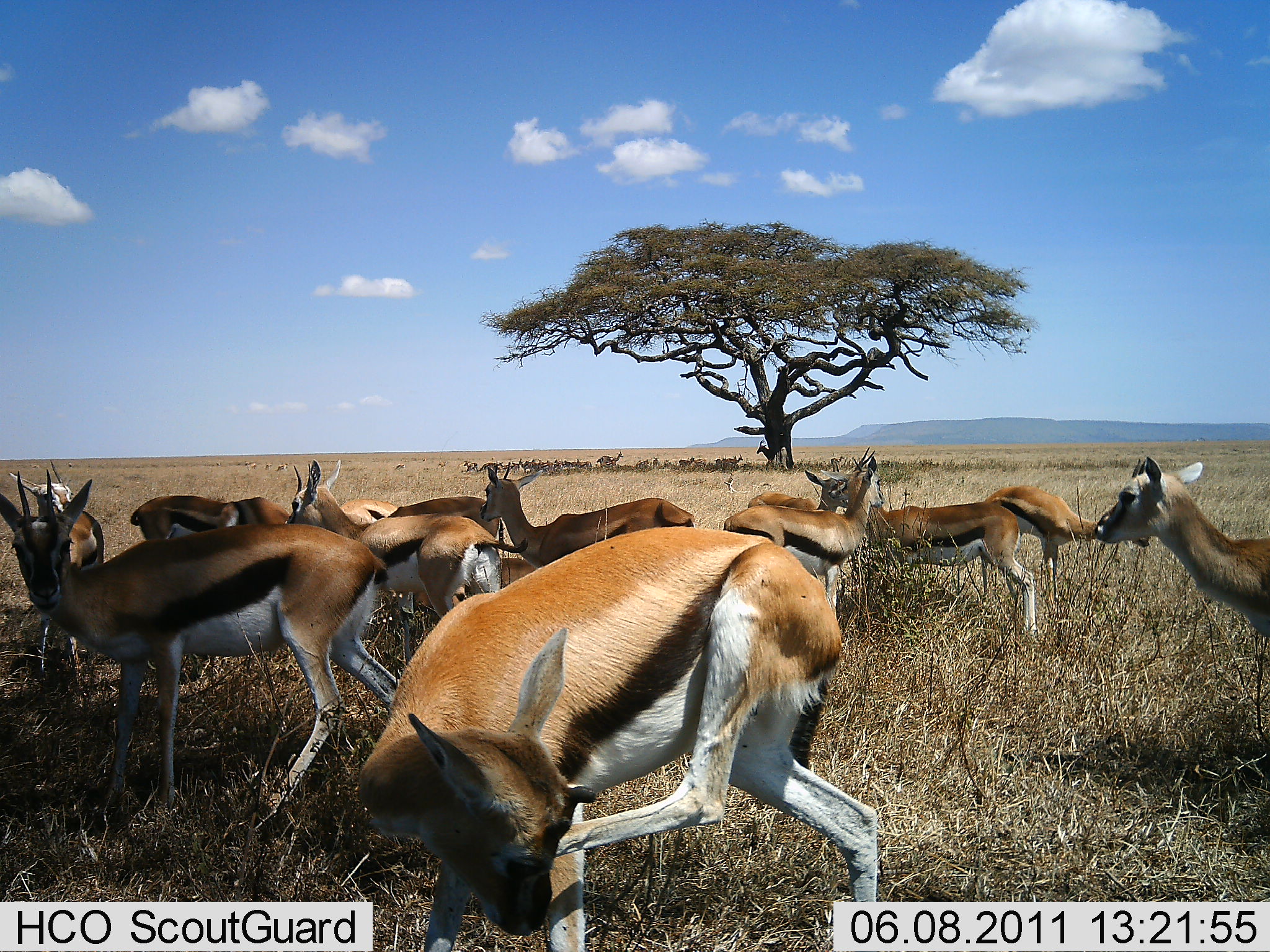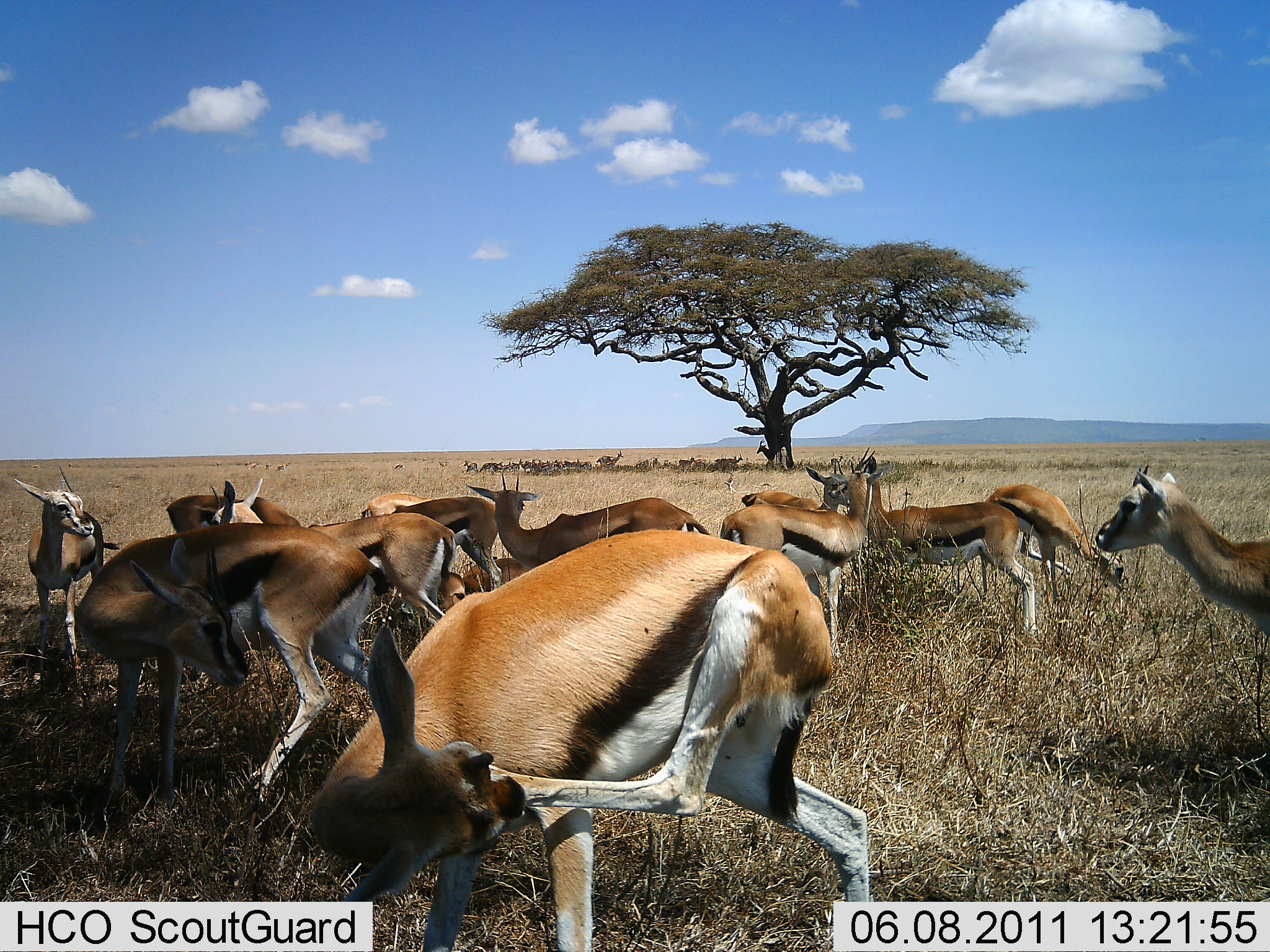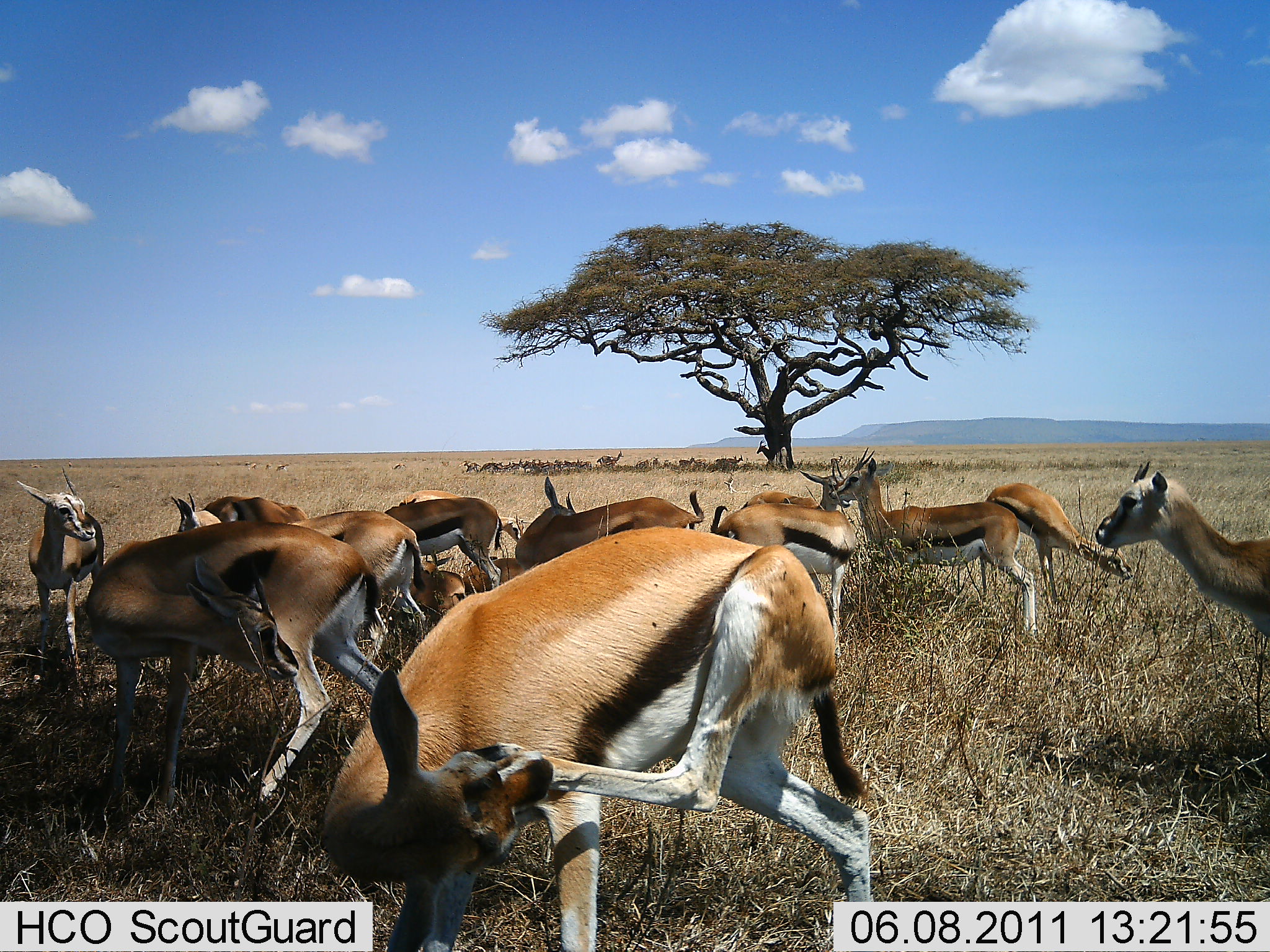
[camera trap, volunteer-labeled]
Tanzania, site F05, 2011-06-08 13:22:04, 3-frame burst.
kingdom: Animalia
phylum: Chordata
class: Mammalia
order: Artiodactyla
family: Bovidae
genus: Eudorcas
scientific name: Eudorcas thomsonii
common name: thomson's gazelle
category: gazellethomsons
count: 11-50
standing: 100%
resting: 14%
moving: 14%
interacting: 21%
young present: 0%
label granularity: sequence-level